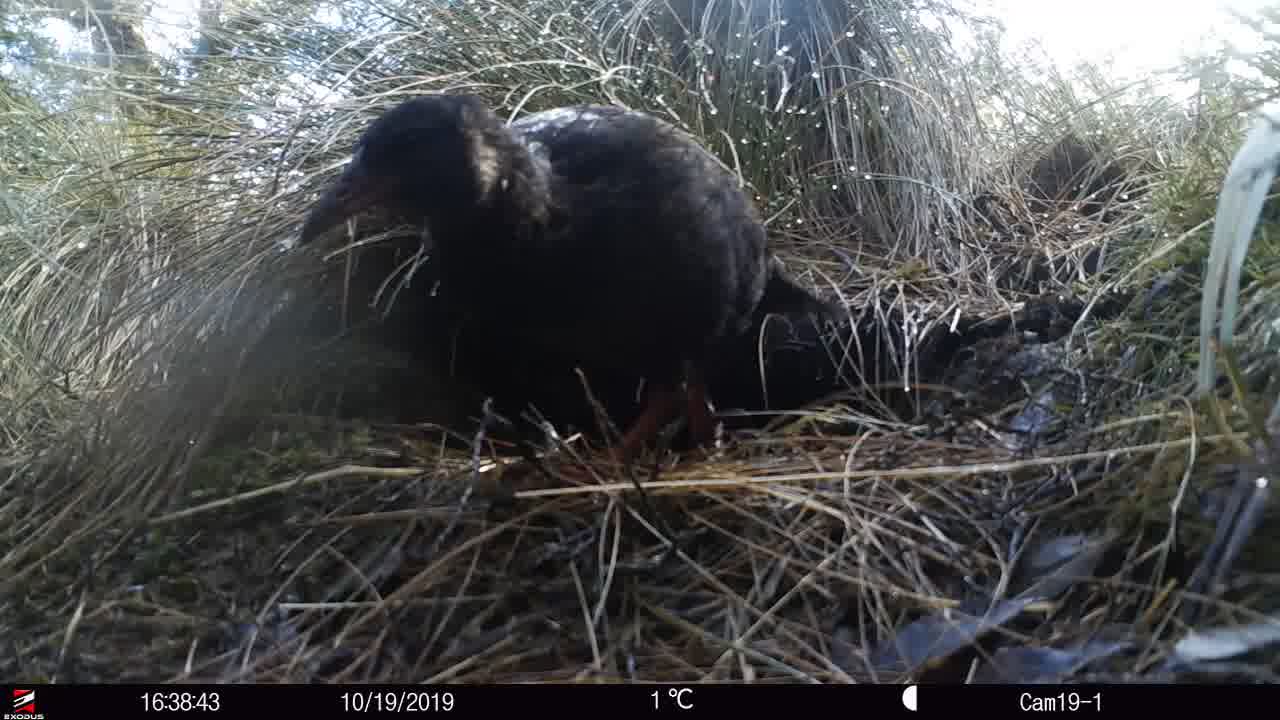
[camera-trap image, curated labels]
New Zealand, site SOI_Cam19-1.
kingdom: Animalia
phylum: Chordata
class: Aves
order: Gruiformes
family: Rallidae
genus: Gallirallus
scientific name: Gallirallus australis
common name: weka